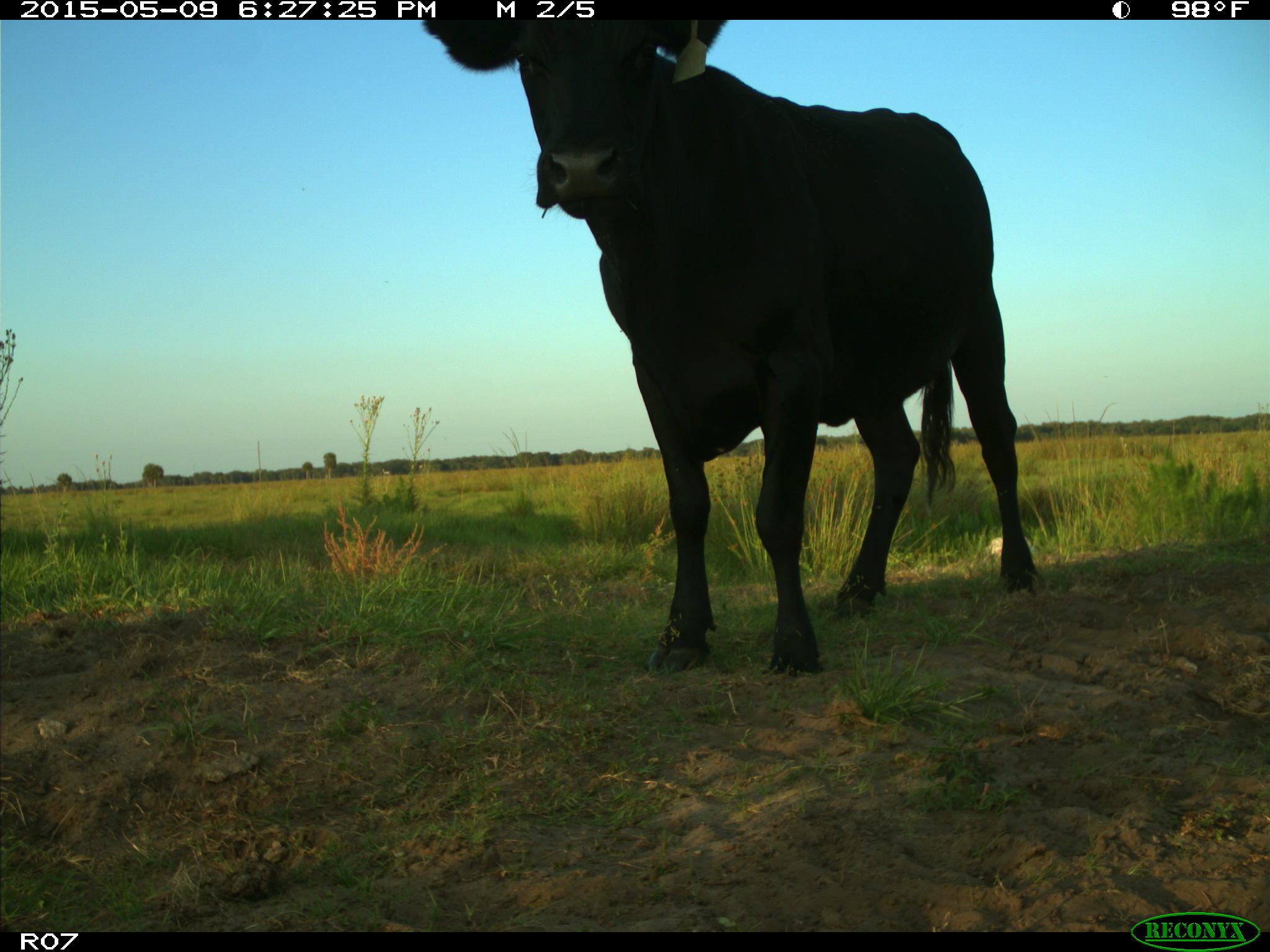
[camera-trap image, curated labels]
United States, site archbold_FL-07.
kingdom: Animalia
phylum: Chordata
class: Mammalia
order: Artiodactyla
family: Bovidae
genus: Bos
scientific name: Bos taurus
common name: domestic cow